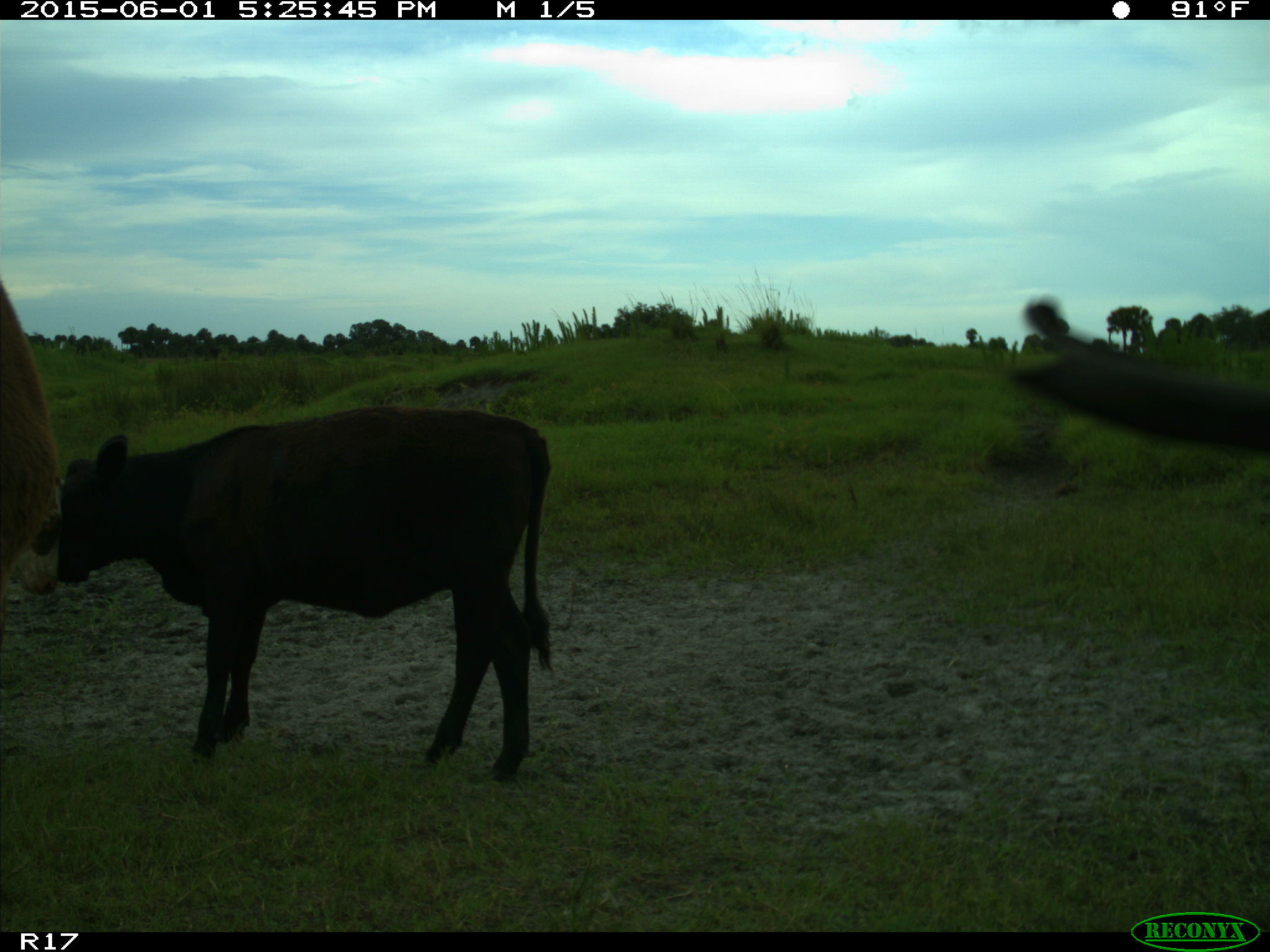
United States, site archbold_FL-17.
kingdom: Animalia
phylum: Chordata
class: Mammalia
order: Artiodactyla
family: Bovidae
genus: Bos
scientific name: Bos taurus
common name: domestic cow